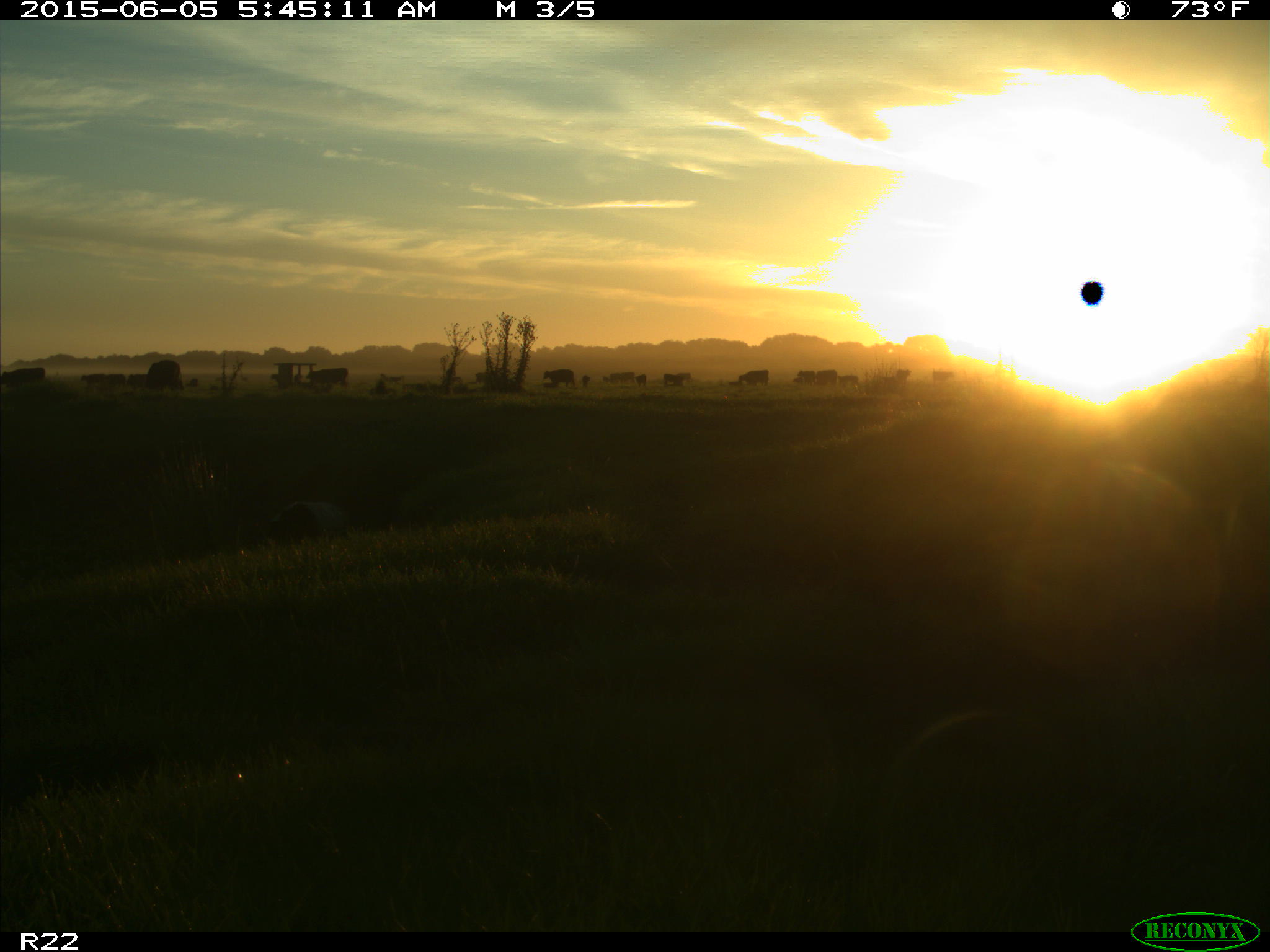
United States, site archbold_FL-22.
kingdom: Animalia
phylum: Chordata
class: Mammalia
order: Artiodactyla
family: Bovidae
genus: Bos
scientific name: Bos taurus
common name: domestic cow